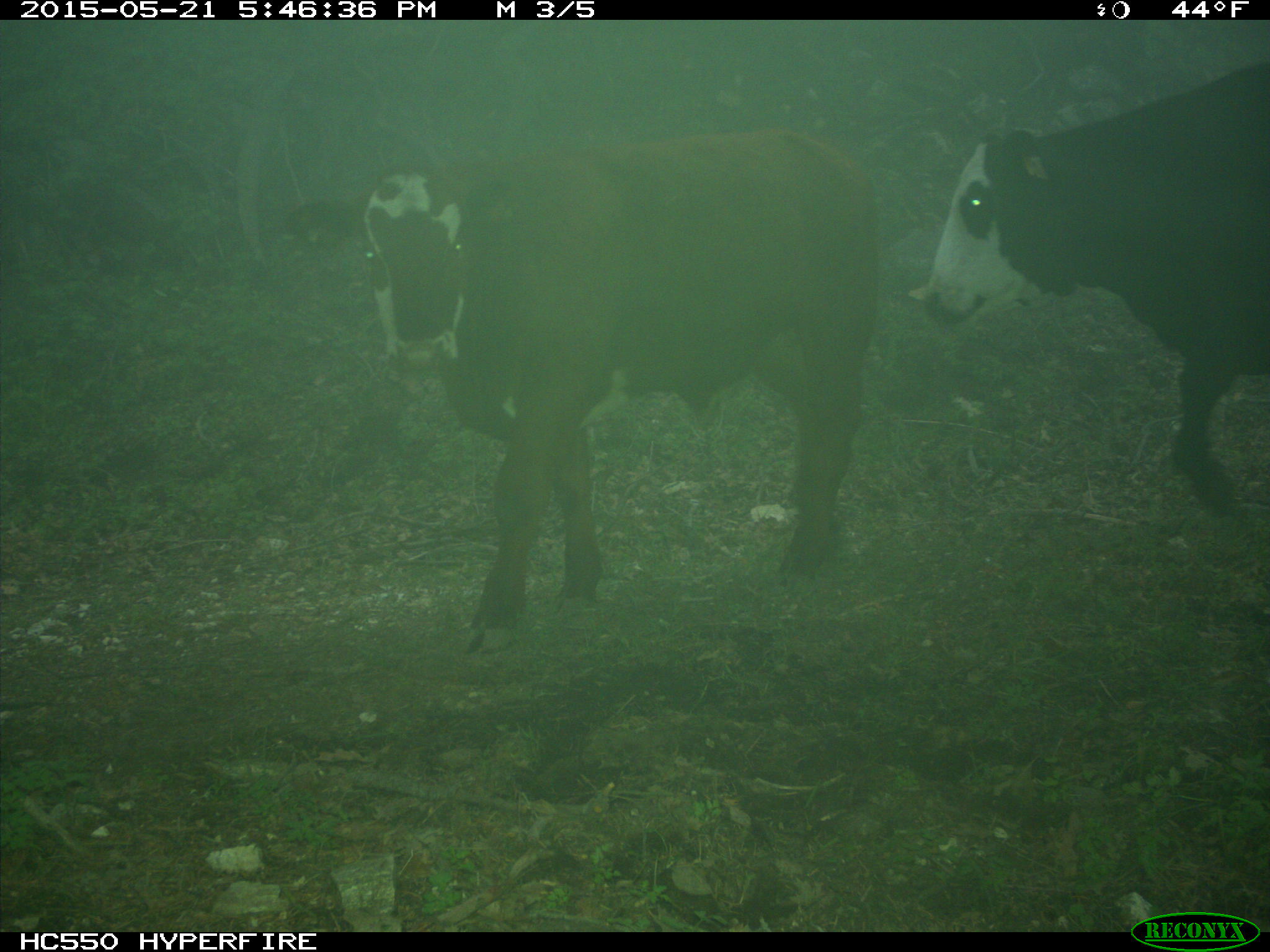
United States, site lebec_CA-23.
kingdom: Animalia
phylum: Chordata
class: Mammalia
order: Artiodactyla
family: Bovidae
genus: Bos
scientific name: Bos taurus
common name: domestic cow